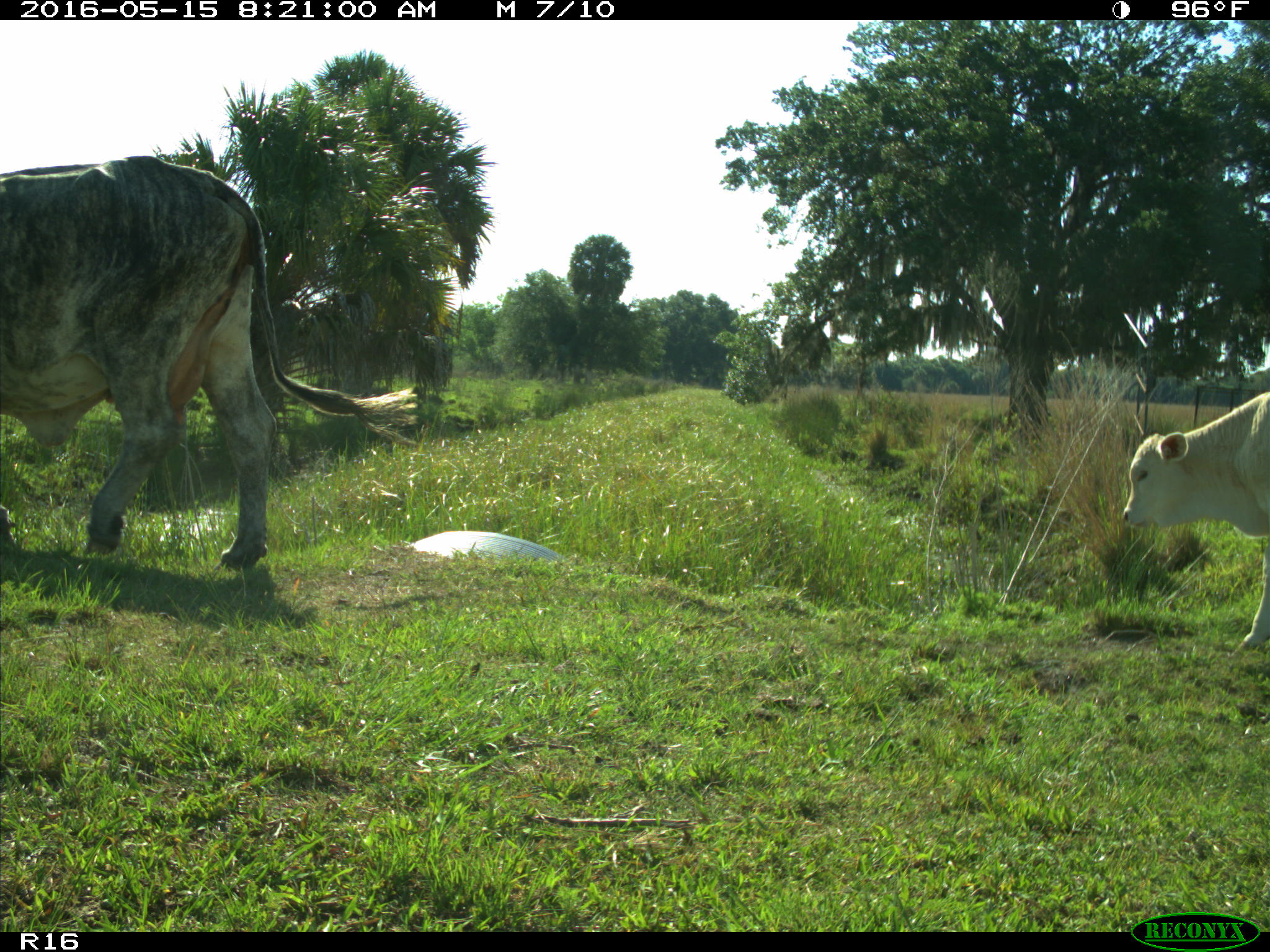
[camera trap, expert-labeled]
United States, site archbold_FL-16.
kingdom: Animalia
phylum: Chordata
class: Mammalia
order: Artiodactyla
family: Bovidae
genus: Bos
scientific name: Bos taurus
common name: domestic cow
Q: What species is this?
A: Bos taurus (domestic cow).